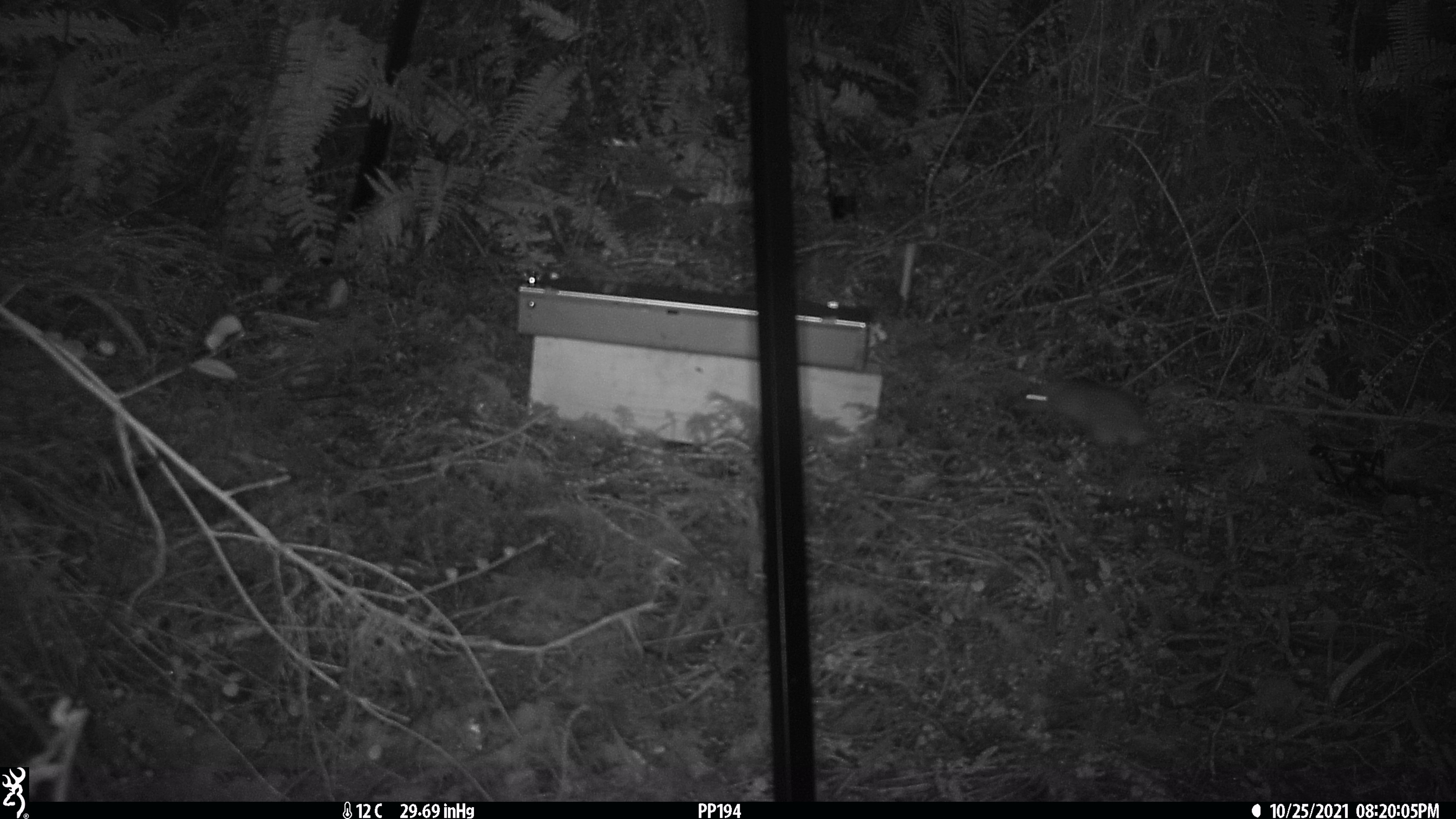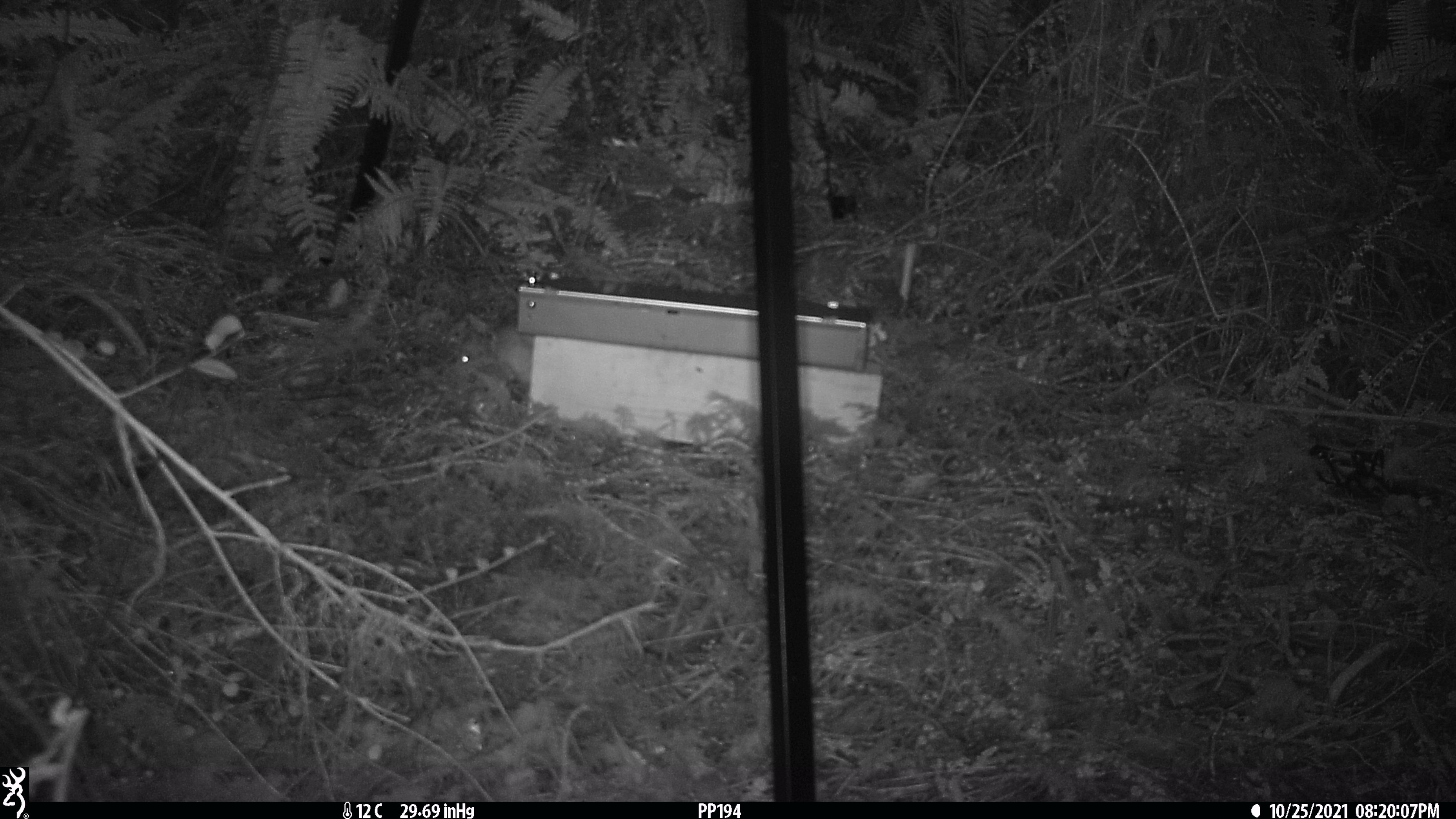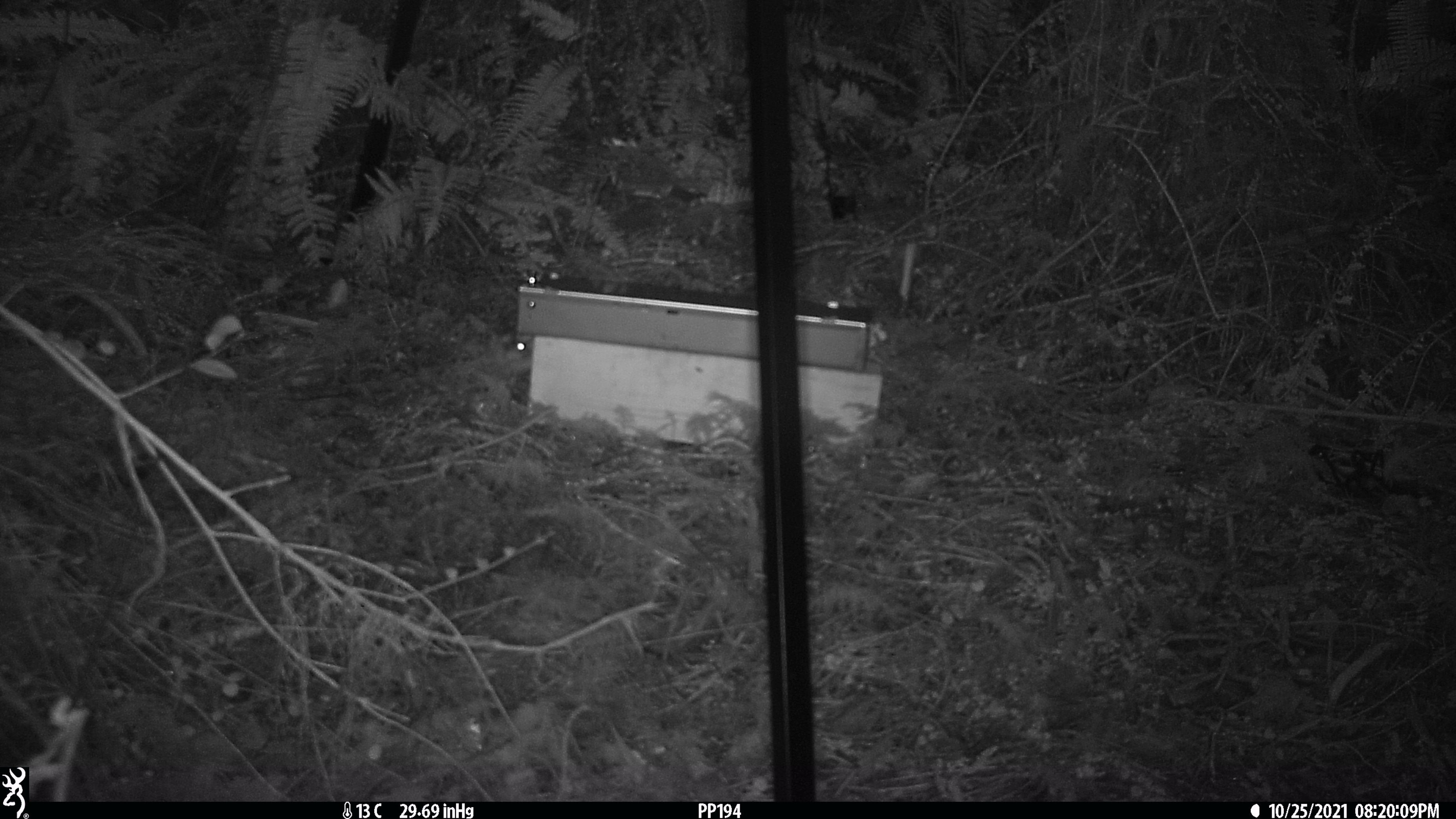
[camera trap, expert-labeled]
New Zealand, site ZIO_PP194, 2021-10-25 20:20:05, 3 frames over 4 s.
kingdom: Animalia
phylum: Chordata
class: Mammalia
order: Rodentia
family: Muridae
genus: Rattus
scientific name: Rattus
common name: rat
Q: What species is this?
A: Rat (Rattus).